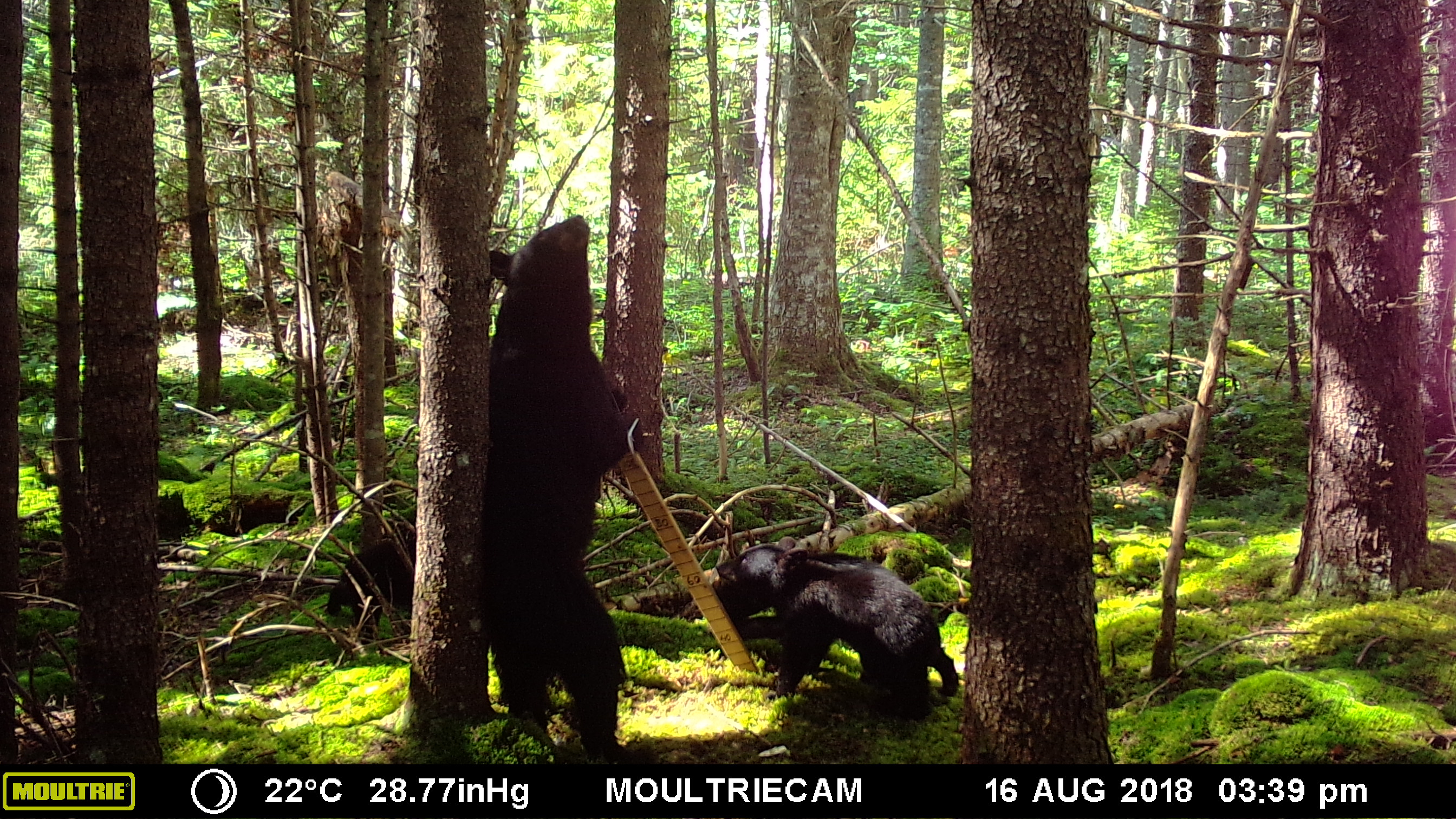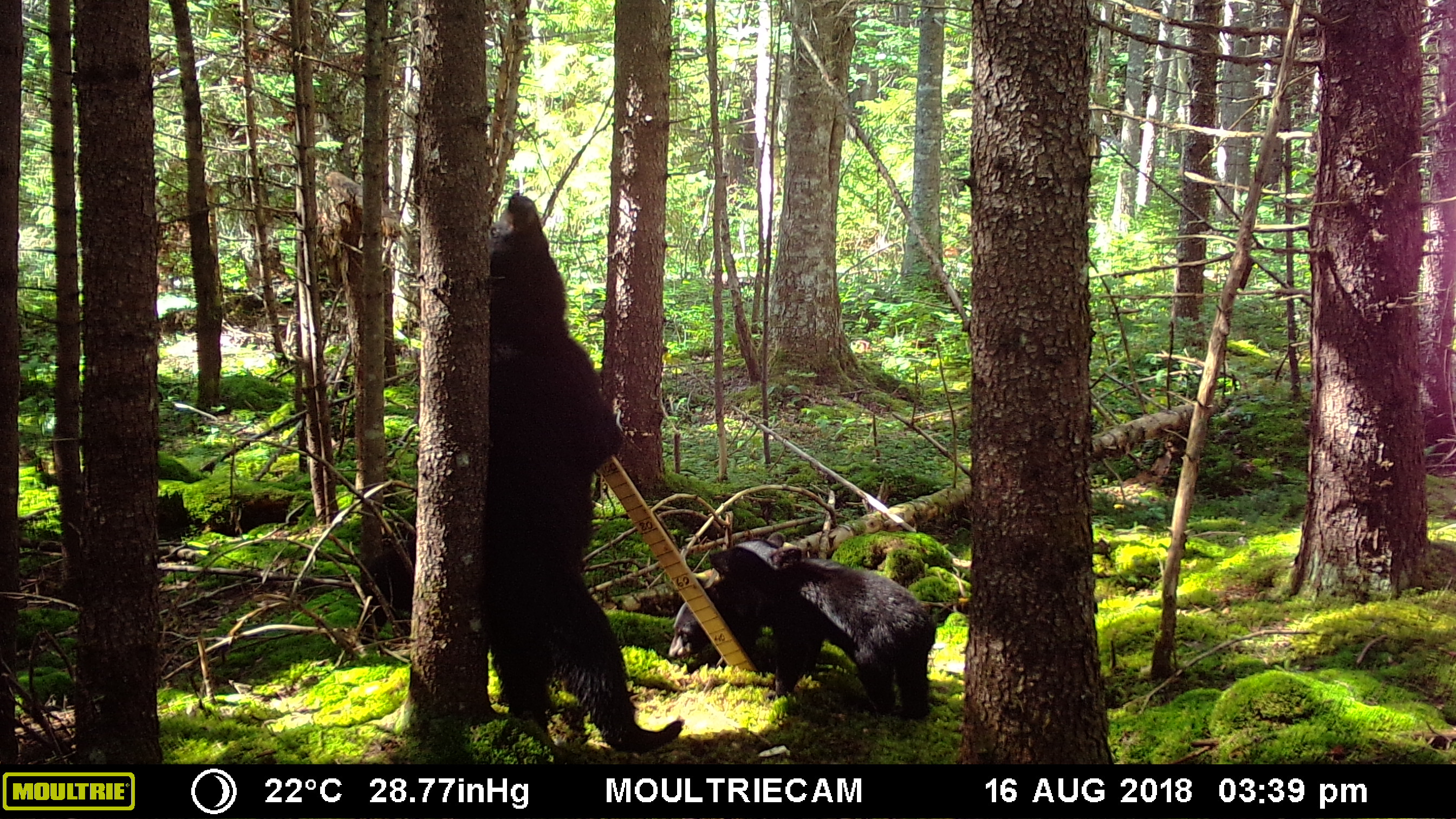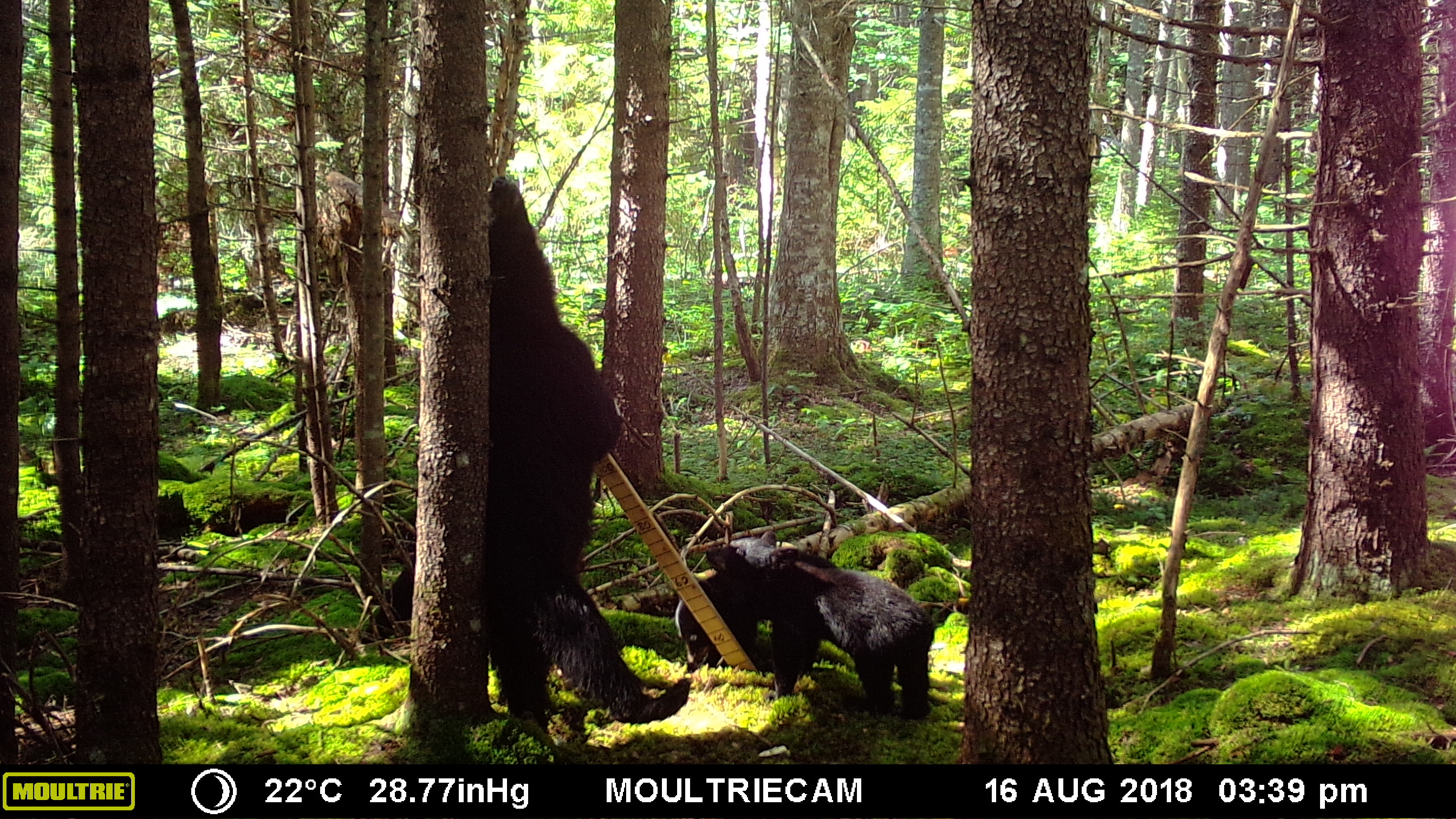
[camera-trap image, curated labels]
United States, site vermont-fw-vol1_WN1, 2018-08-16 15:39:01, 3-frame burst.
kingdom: Animalia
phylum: Chordata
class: Mammalia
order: Carnivora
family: Ursidae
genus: Ursus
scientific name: Ursus americanus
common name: black bear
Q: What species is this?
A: Black bear (Ursus americanus).